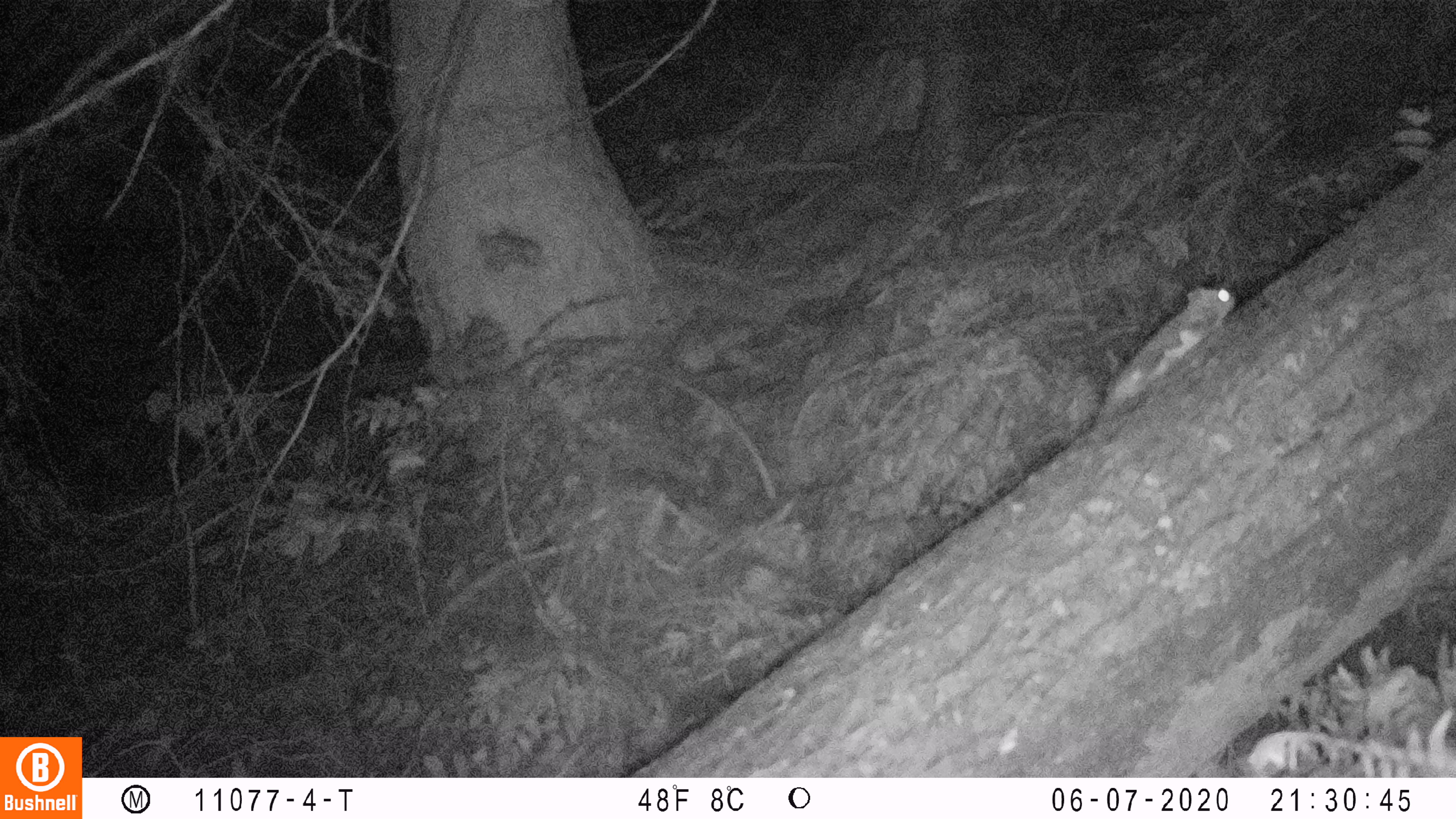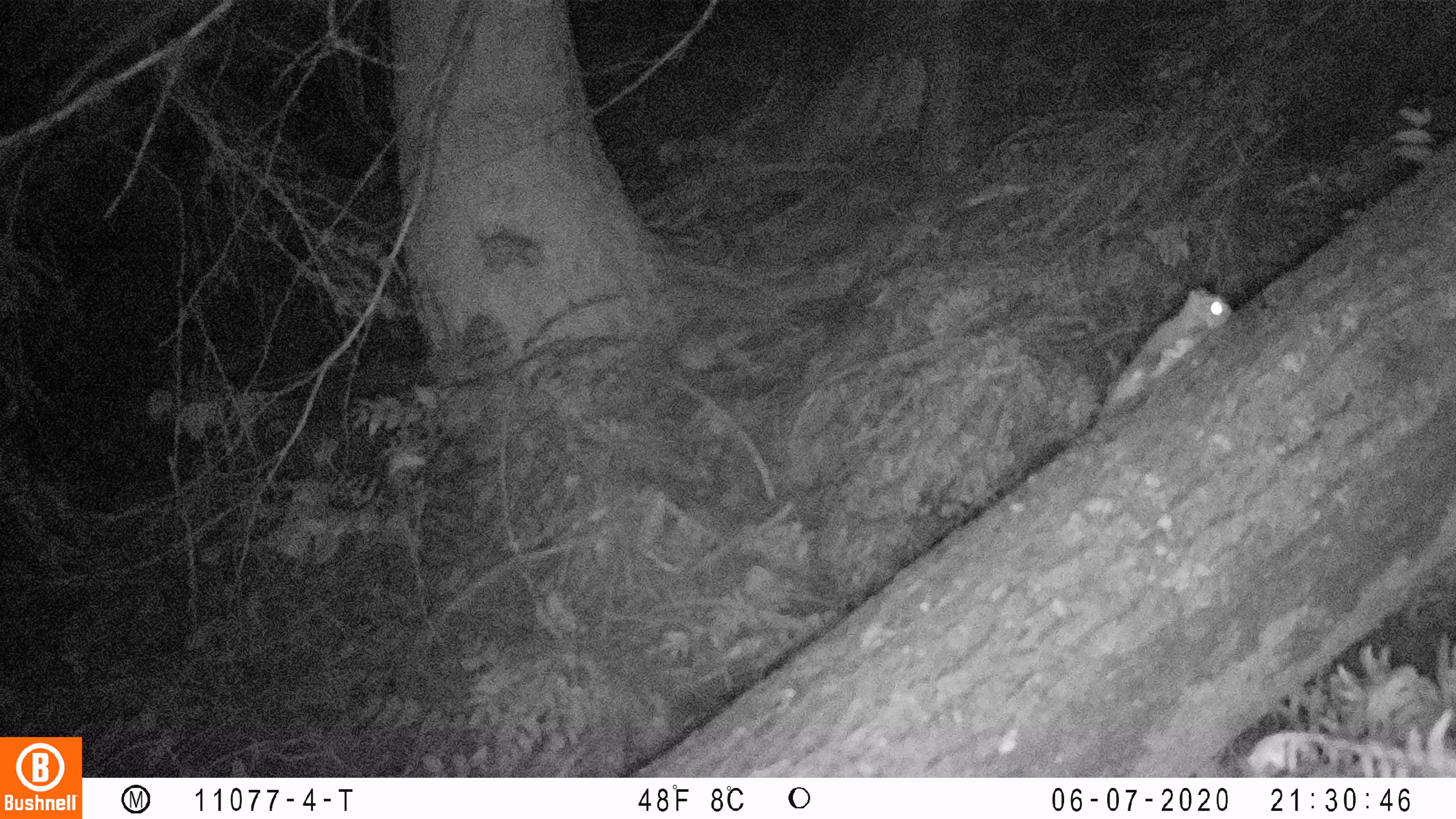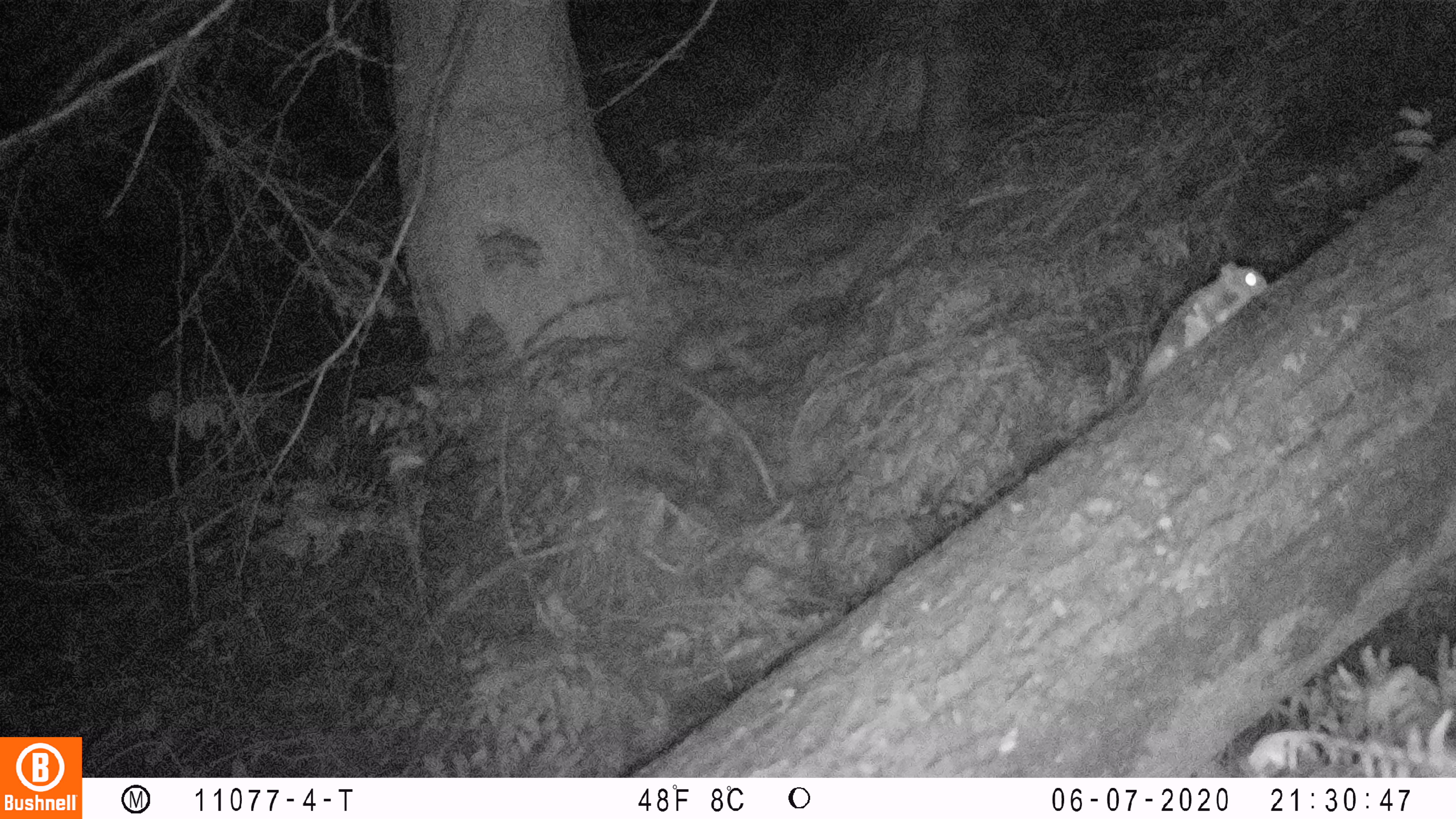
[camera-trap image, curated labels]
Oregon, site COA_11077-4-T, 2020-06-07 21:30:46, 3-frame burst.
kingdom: Animalia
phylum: Chordata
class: Mammalia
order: Rodentia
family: Sciuridae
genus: Glaucomys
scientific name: Glaucomys oregonensis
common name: humboldt's flying squirrel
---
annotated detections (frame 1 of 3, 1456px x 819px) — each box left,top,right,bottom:
humboldt's flying squirrel: 1078,269,1249,431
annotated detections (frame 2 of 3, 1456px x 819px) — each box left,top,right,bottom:
humboldt's flying squirrel: 1086,268,1250,431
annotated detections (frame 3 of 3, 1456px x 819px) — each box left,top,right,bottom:
humboldt's flying squirrel: 1124,246,1284,397